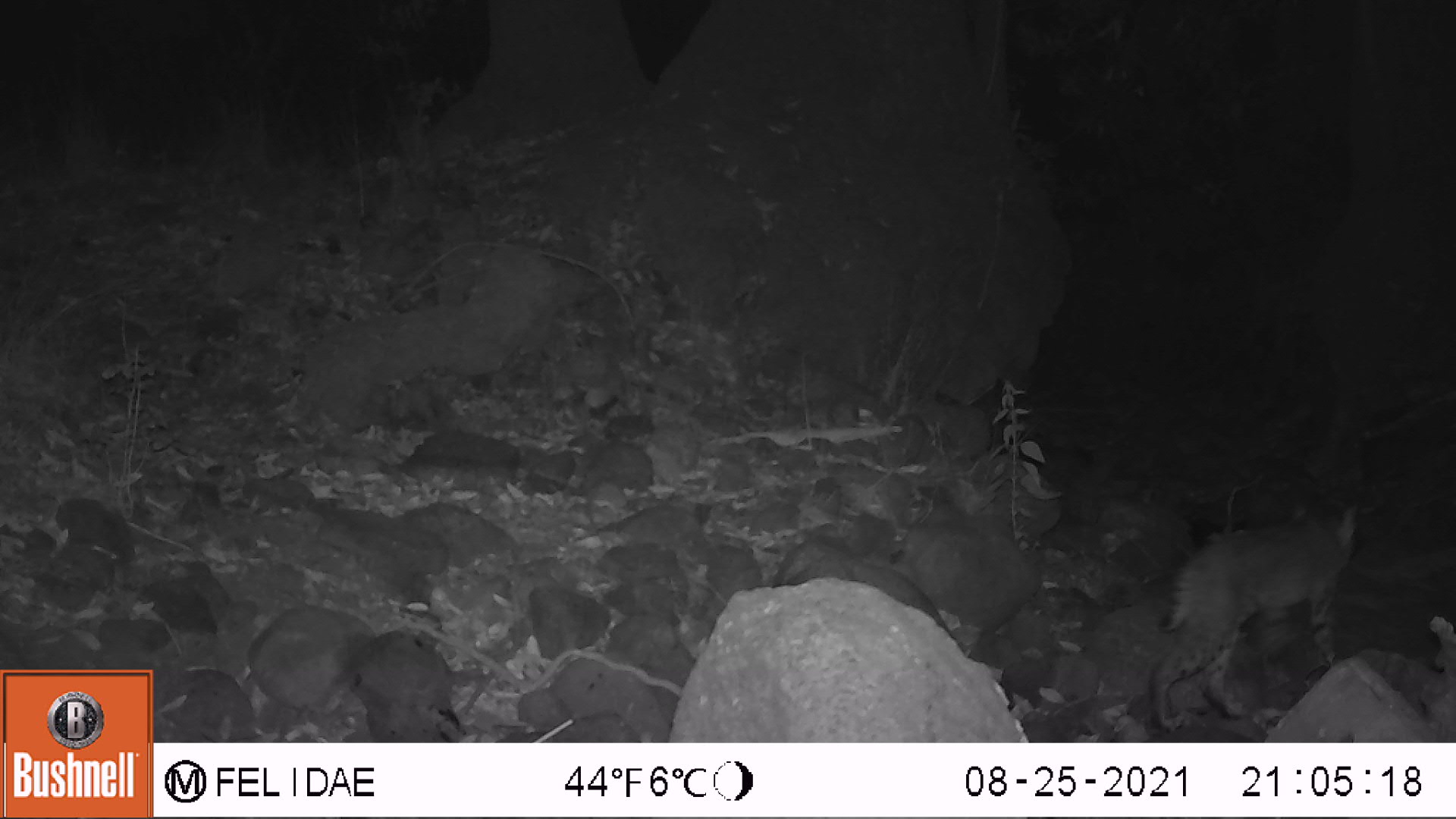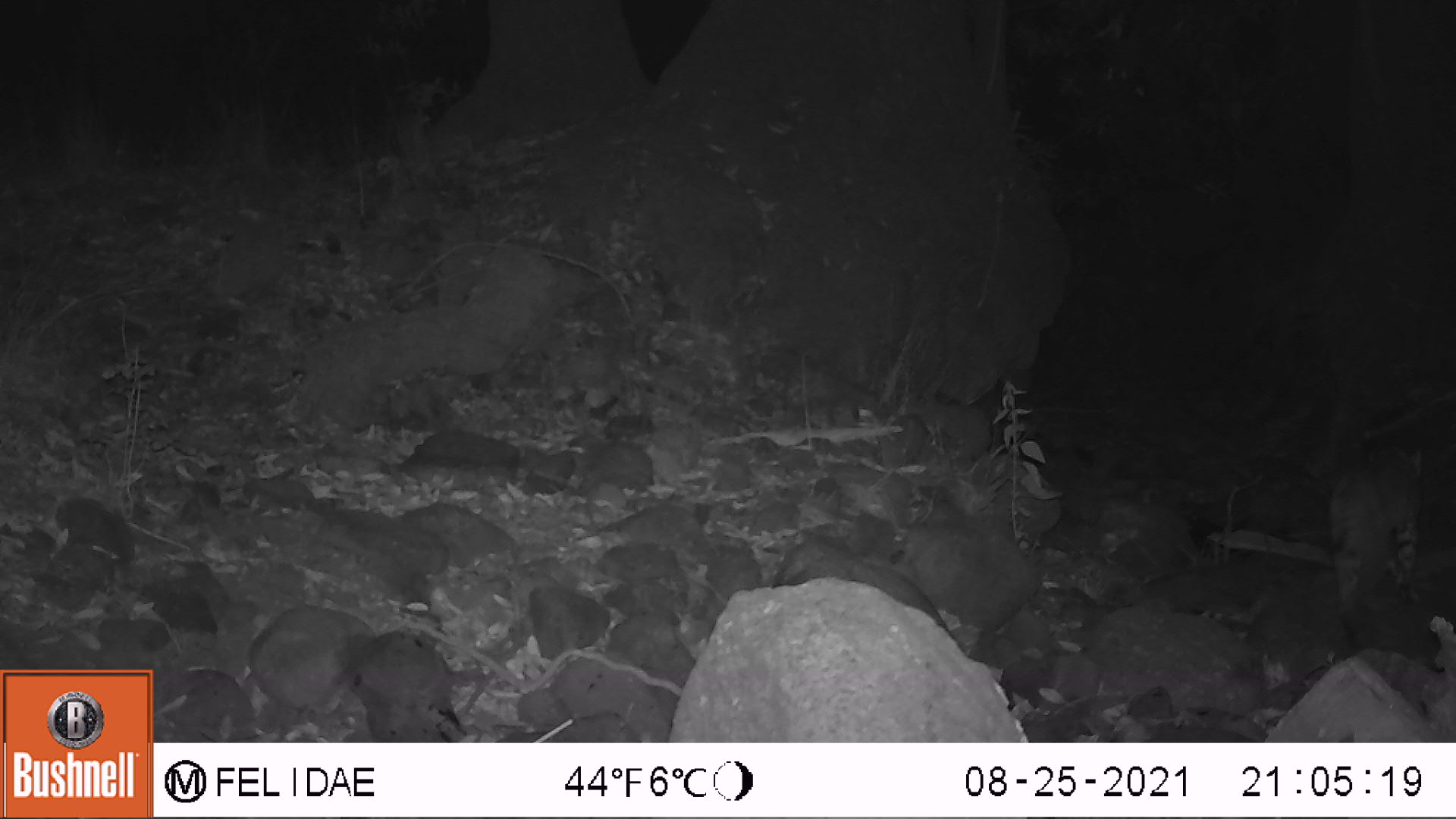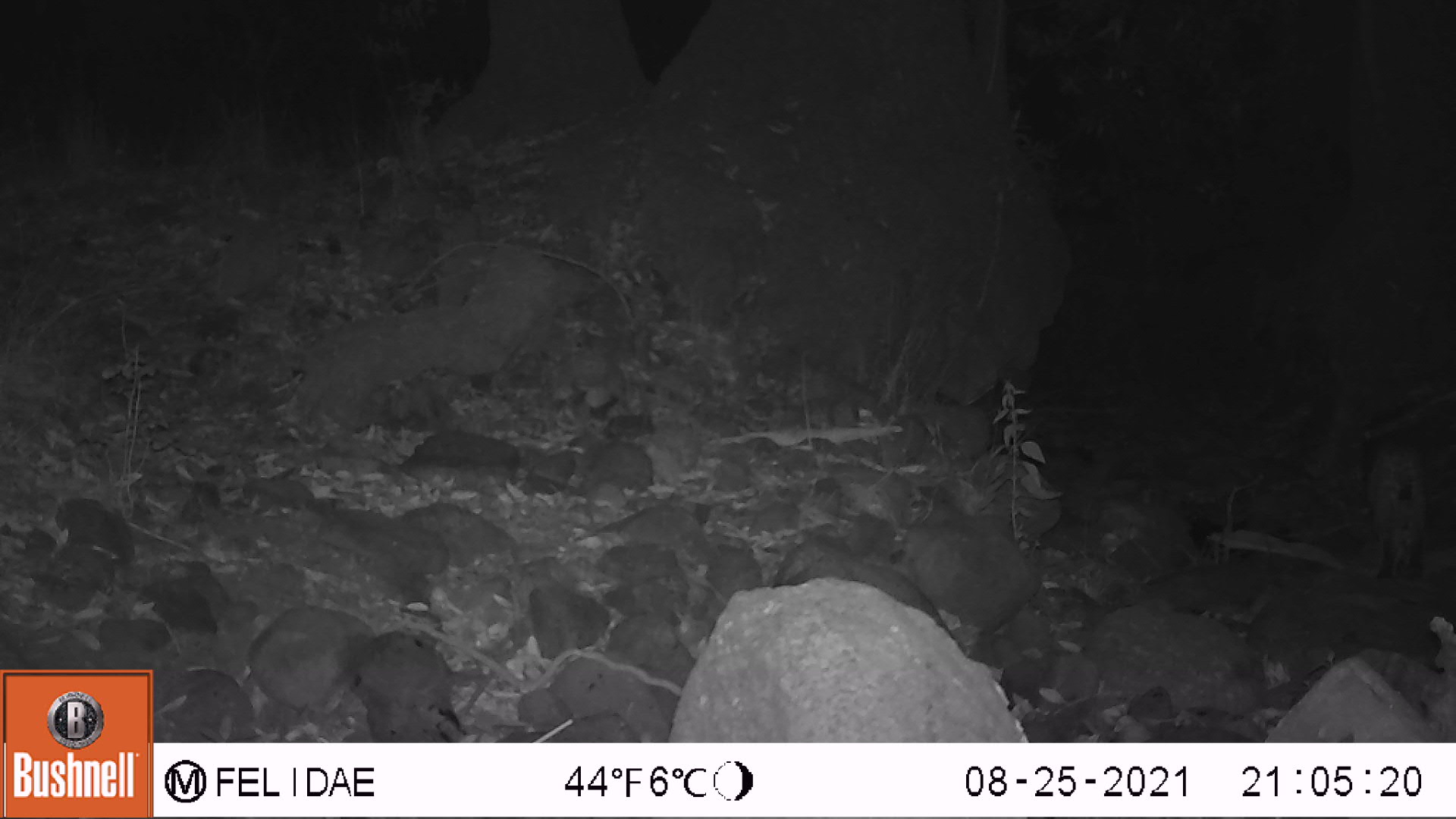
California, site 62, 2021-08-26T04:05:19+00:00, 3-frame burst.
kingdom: Animalia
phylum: Chordata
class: Mammalia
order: Carnivora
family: Felidae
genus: Lynx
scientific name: Lynx rufus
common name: bobcat